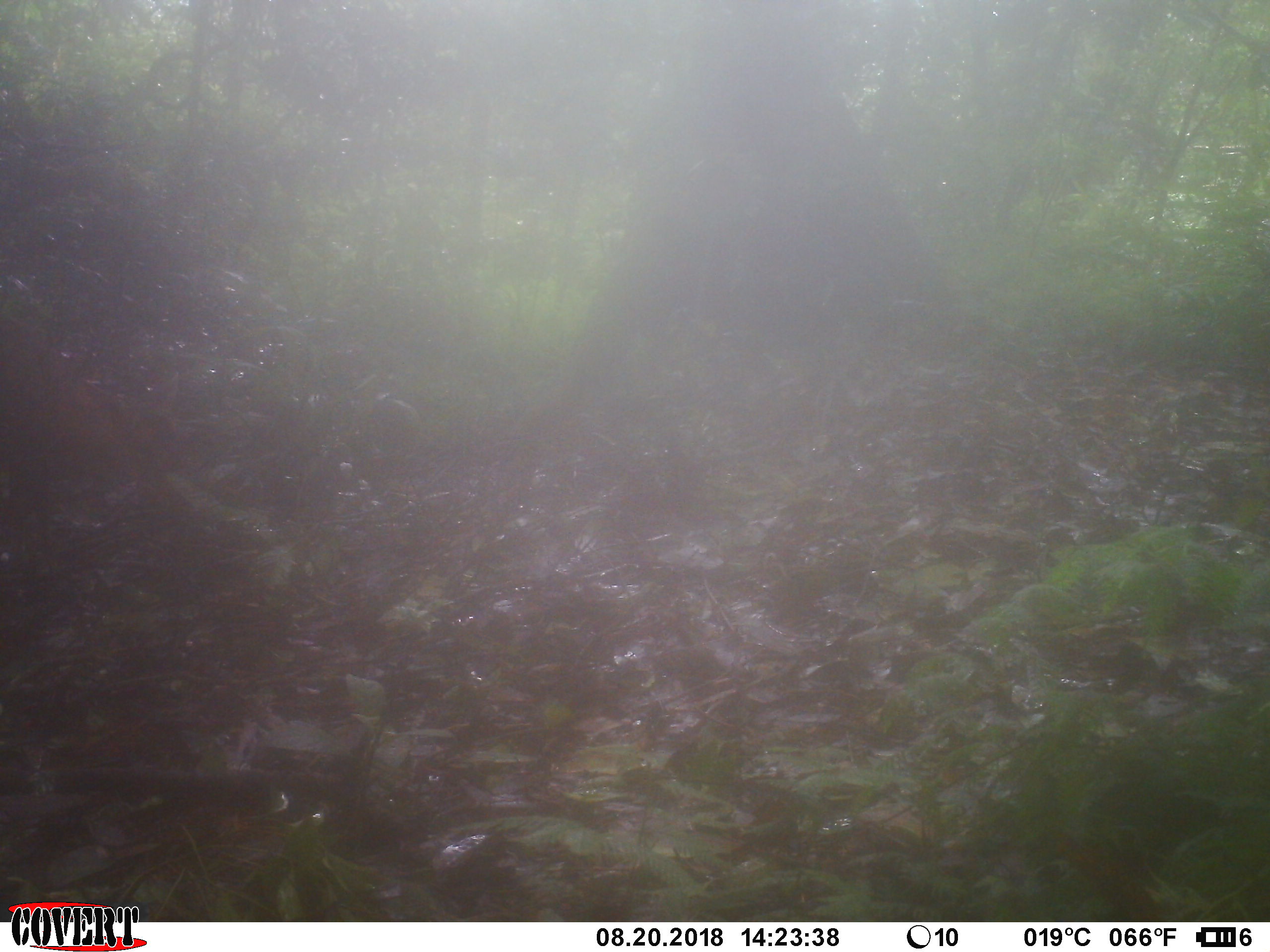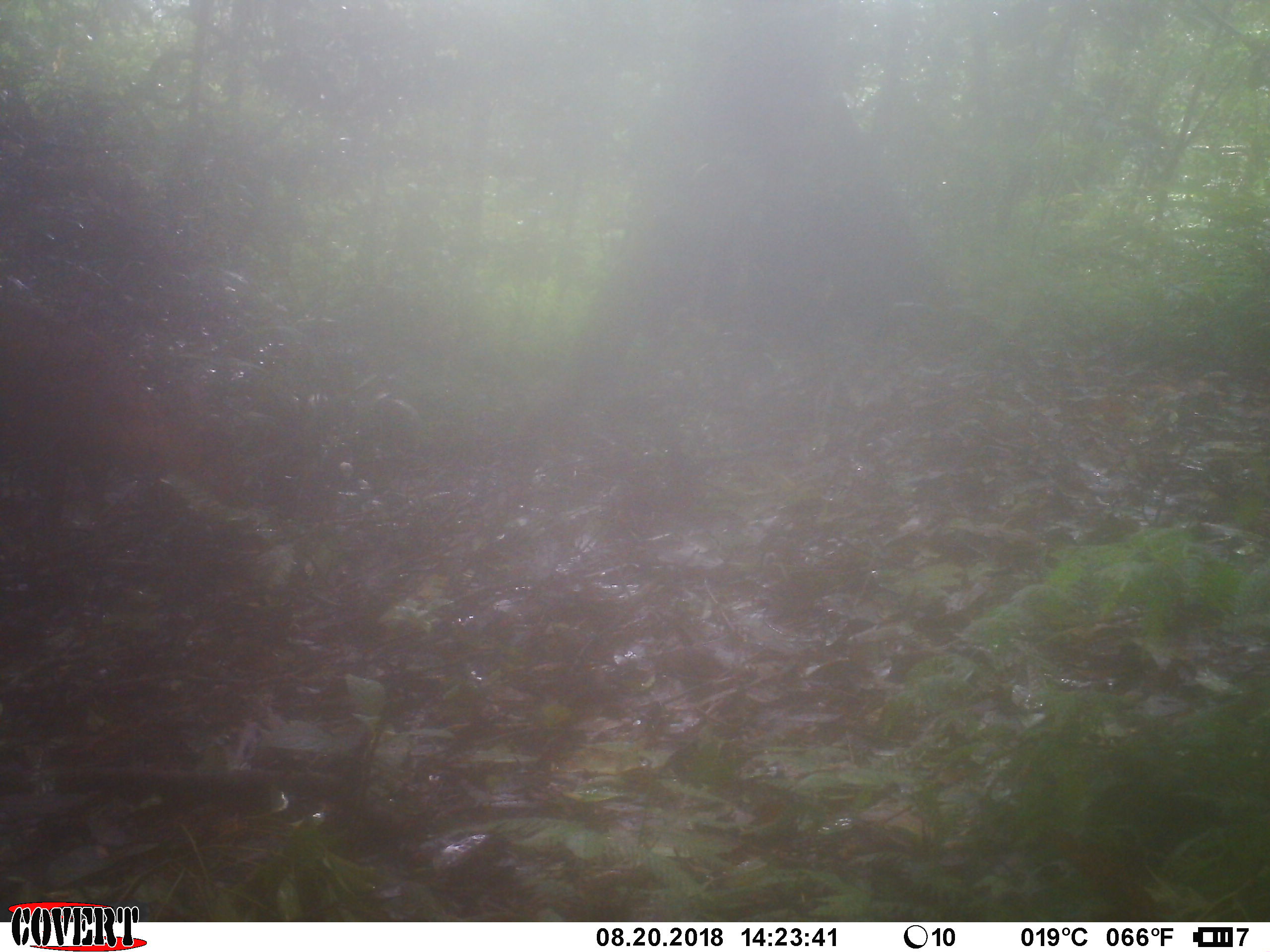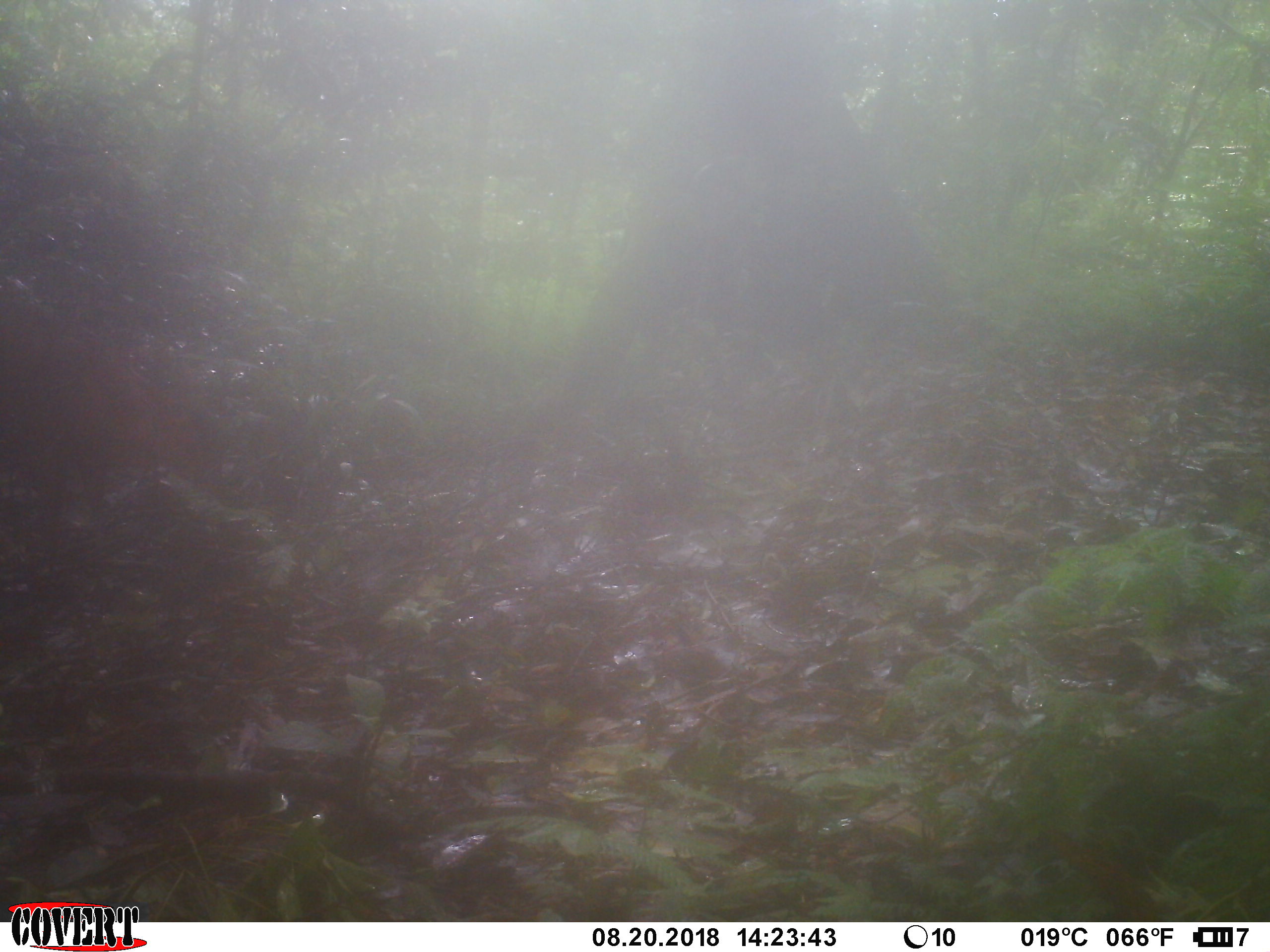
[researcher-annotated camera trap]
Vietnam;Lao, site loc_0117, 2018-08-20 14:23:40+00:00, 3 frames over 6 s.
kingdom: Animalia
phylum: Chordata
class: Mammalia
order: Artiodactyla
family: Cervidae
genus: Muntiacus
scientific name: Muntiacus vuquangensis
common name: large-antlered muntjac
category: large antlered muntjac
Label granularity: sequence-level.